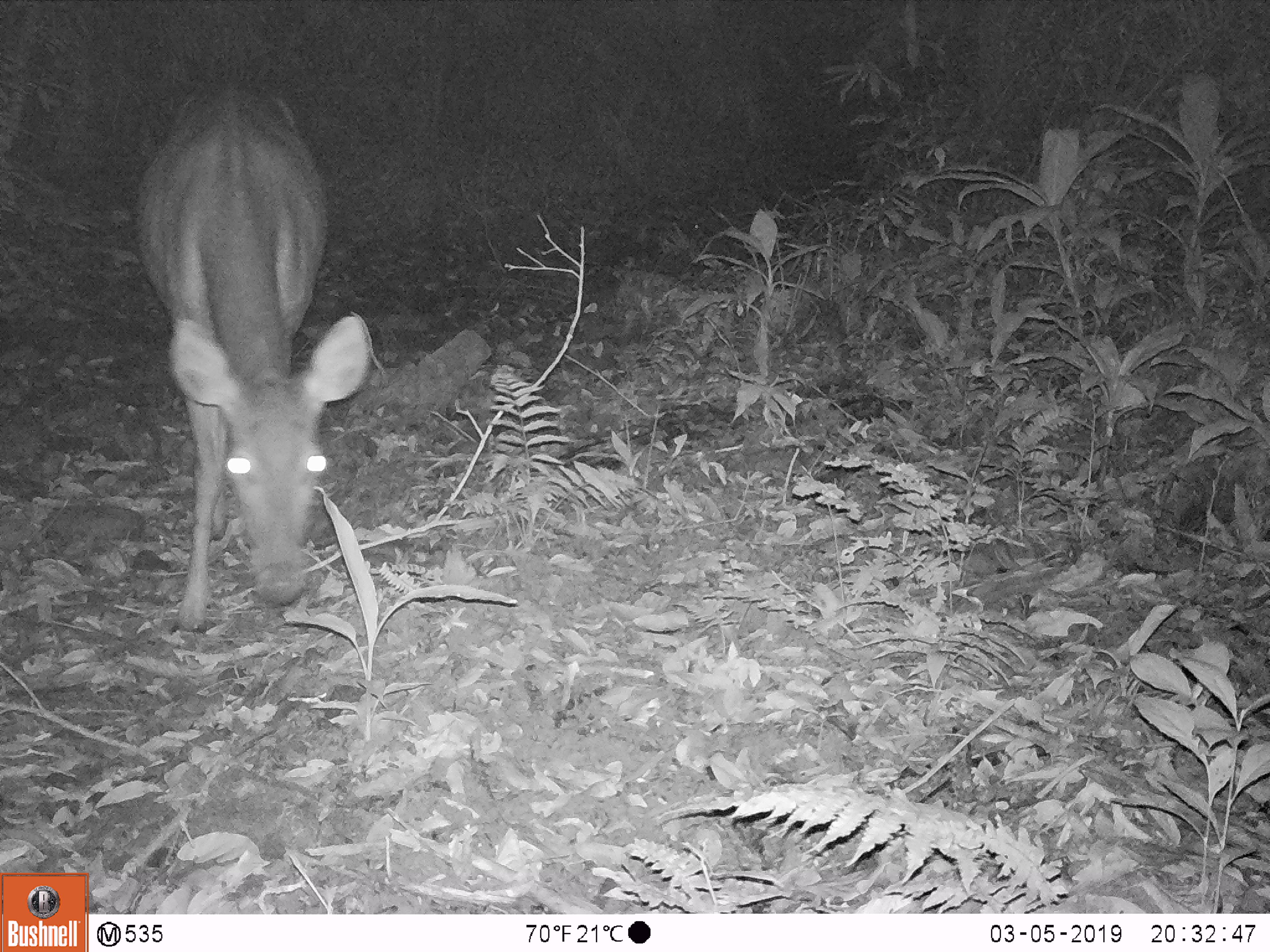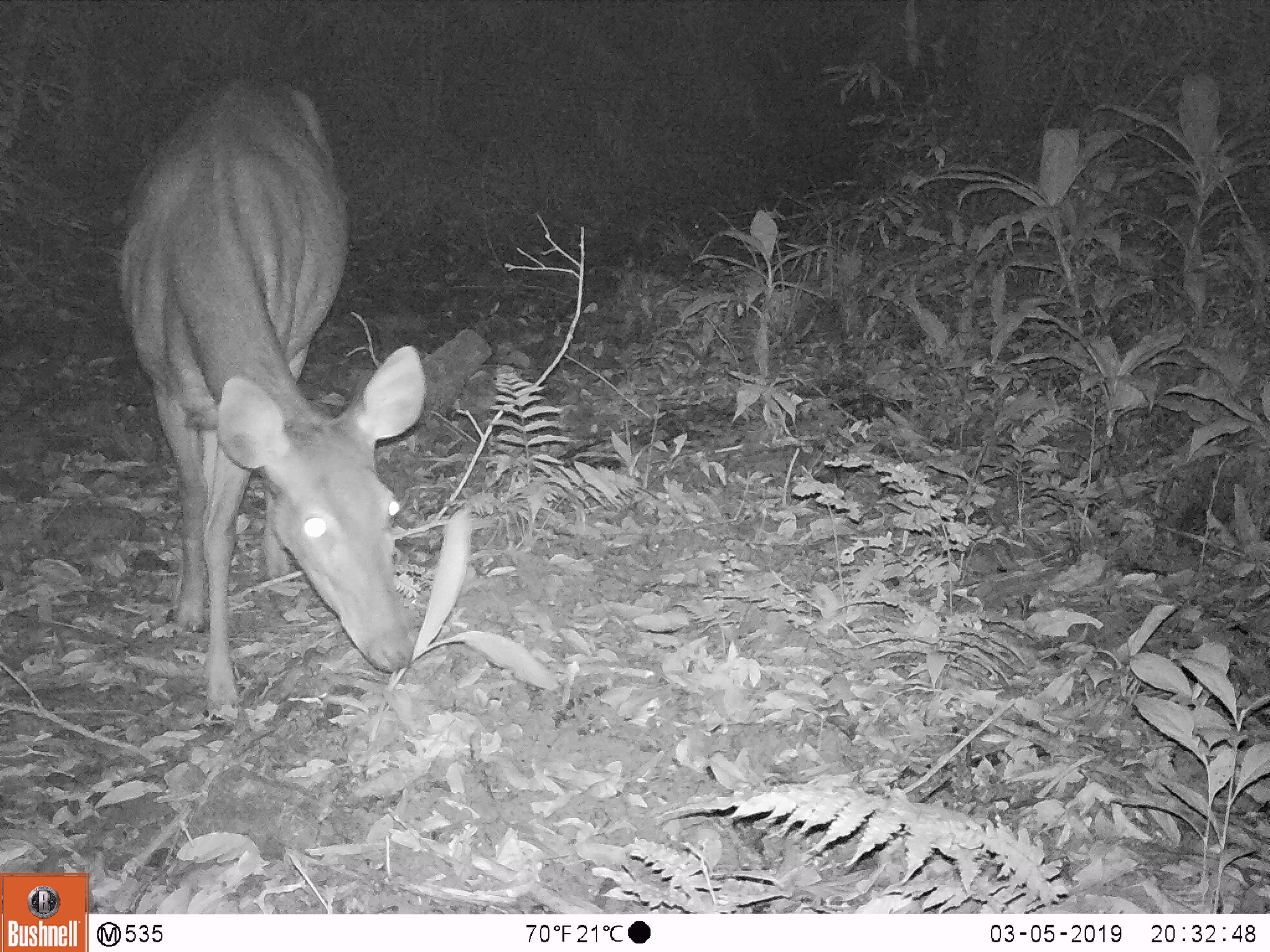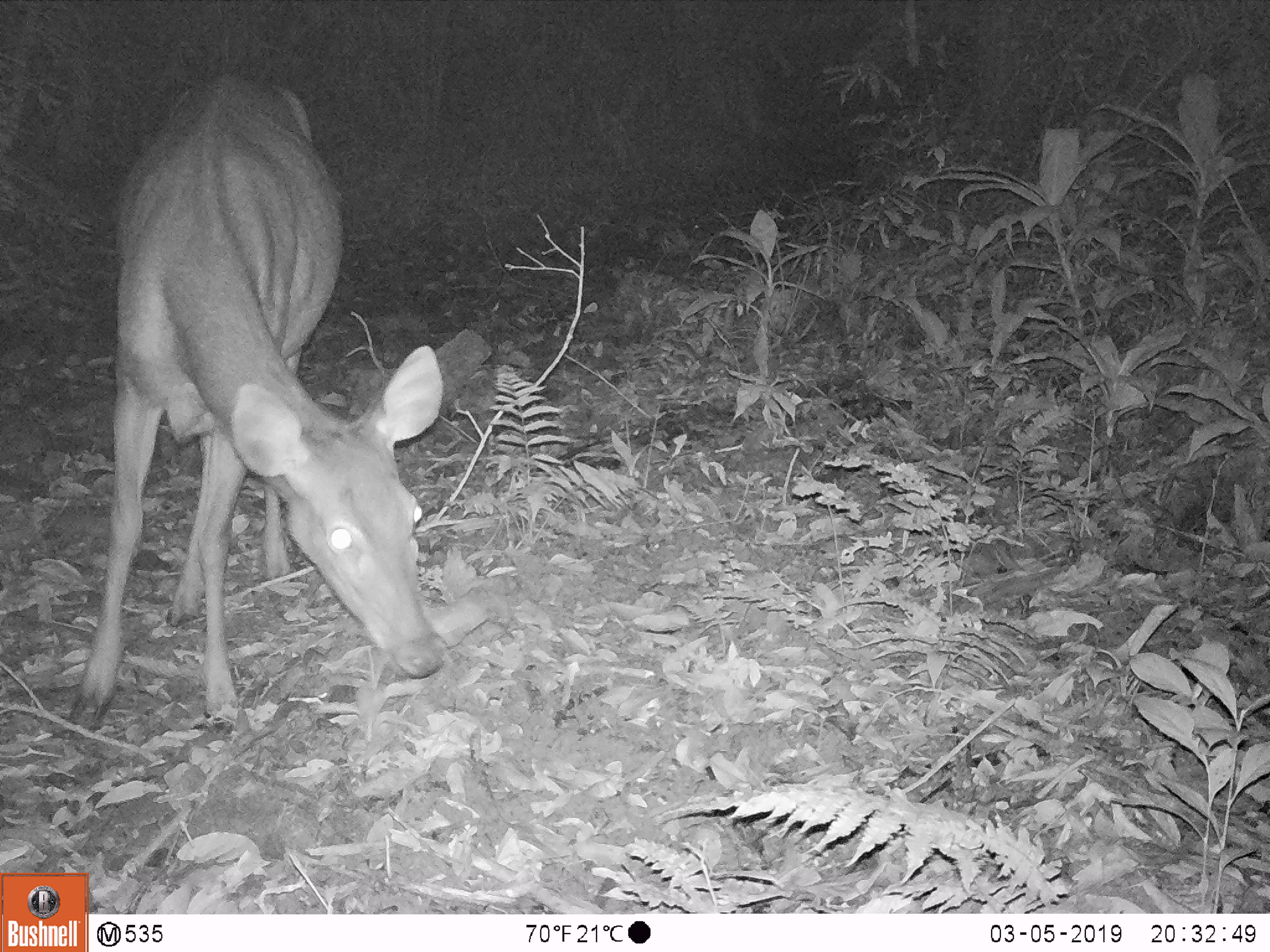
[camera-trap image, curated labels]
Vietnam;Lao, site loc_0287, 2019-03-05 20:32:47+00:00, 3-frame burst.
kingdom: Animalia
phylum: Chordata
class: Mammalia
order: Artiodactyla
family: Cervidae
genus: Rusa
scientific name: Rusa unicolor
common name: sambar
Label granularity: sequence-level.